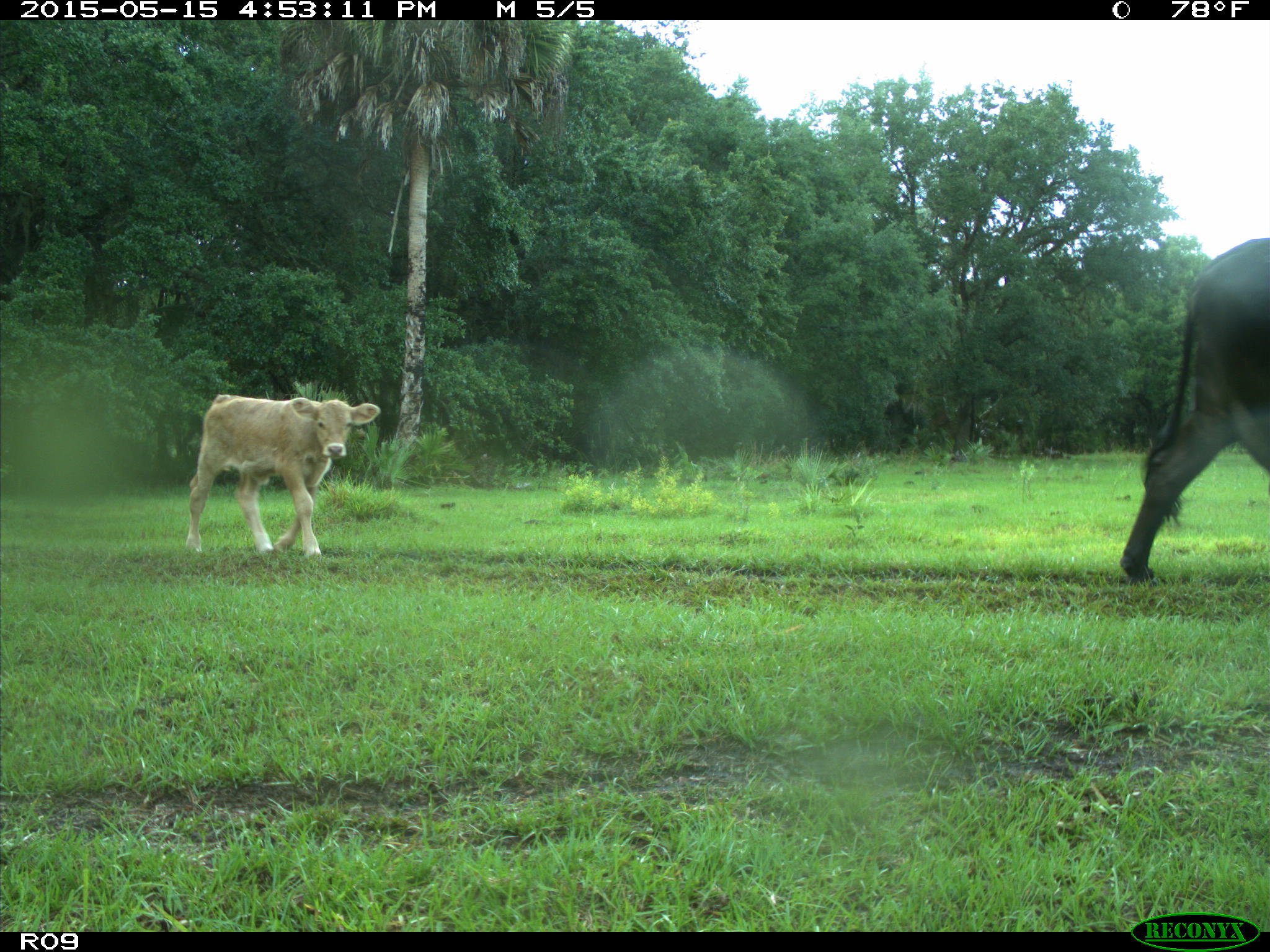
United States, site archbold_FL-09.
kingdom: Animalia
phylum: Chordata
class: Mammalia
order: Artiodactyla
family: Bovidae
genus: Bos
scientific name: Bos taurus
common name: domestic cow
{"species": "Bos taurus (domestic cow)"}